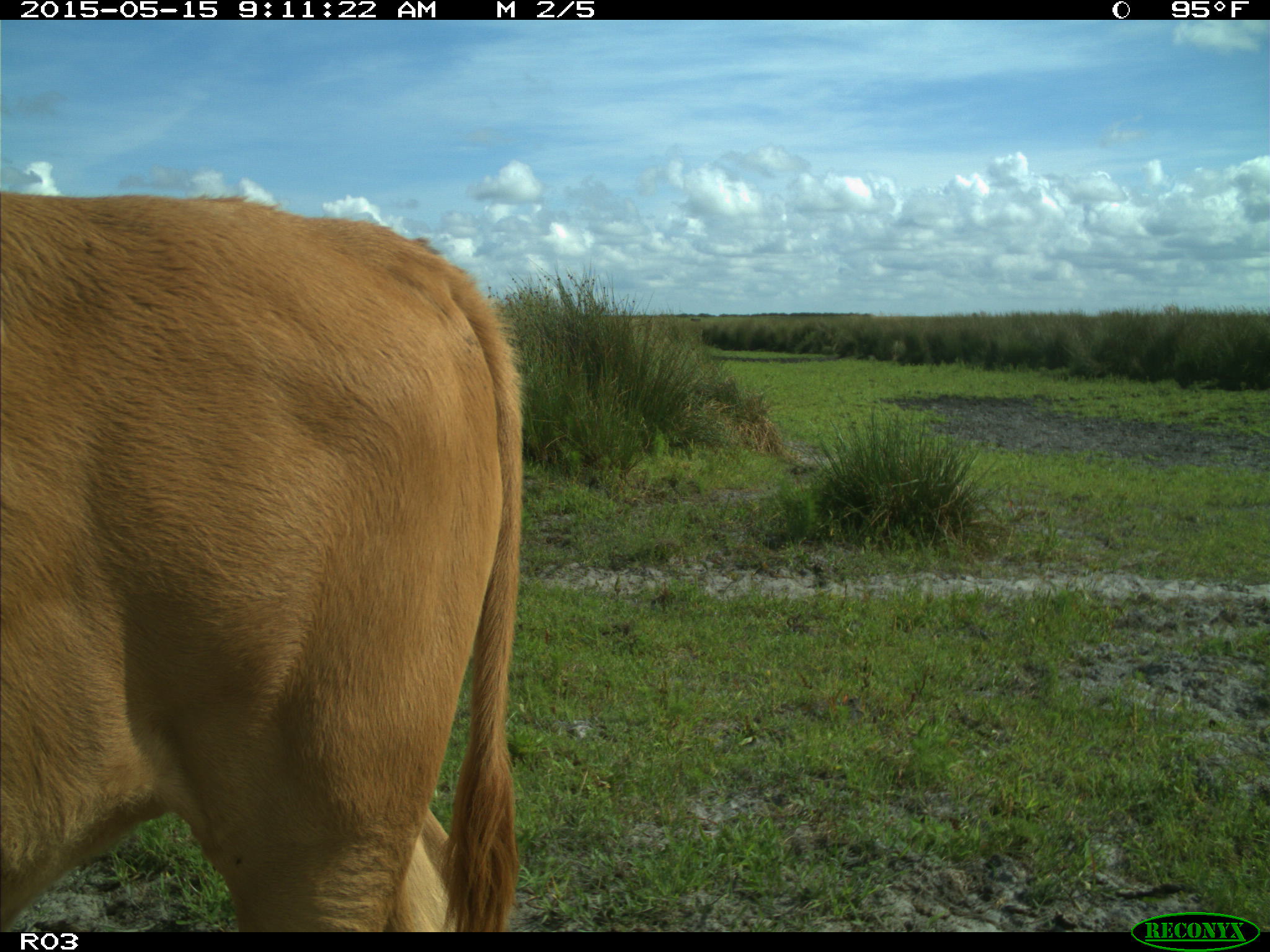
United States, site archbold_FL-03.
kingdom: Animalia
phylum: Chordata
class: Mammalia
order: Artiodactyla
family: Bovidae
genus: Bos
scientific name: Bos taurus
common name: domestic cow